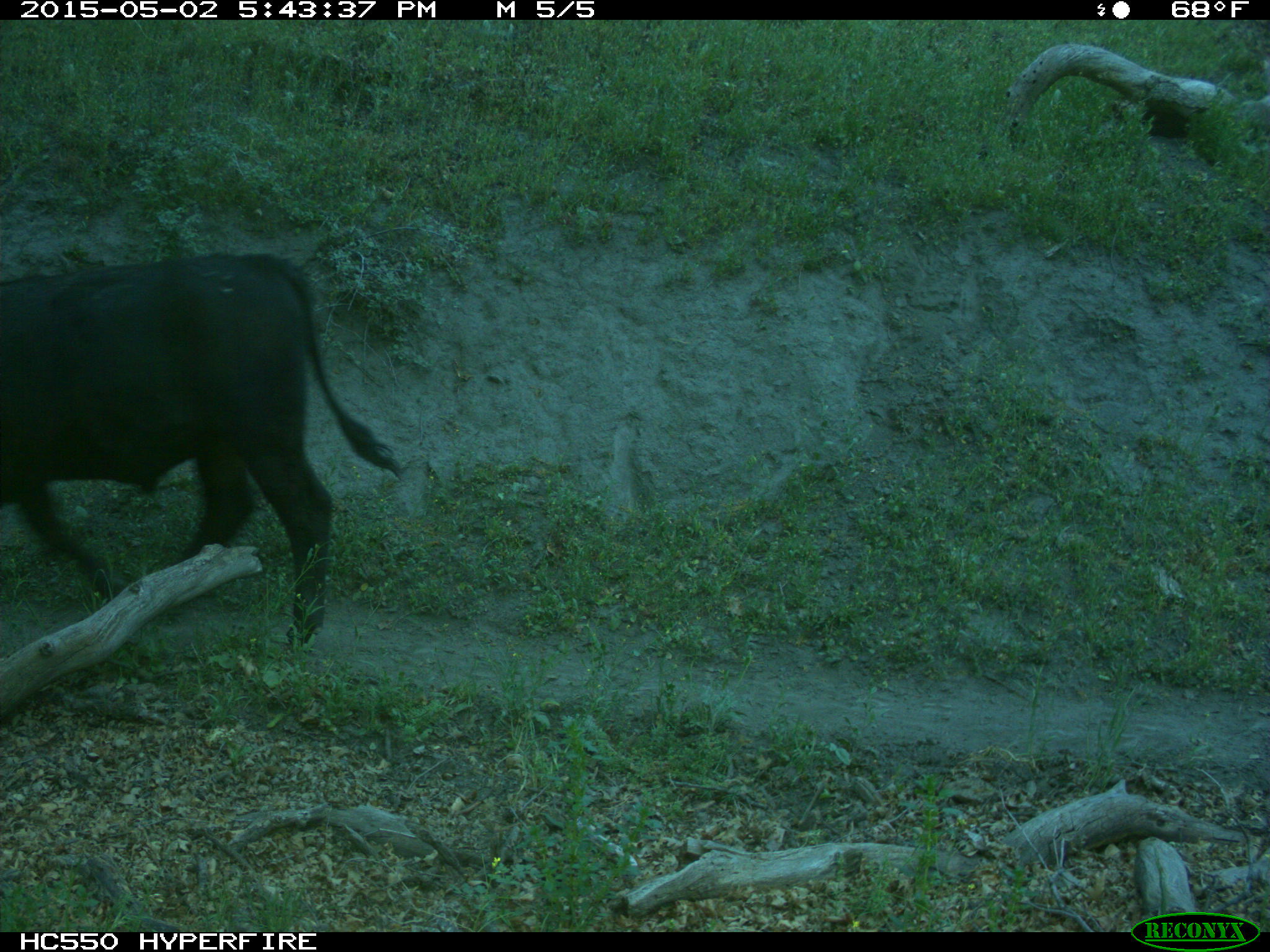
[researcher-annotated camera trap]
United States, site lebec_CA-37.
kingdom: Animalia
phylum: Chordata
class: Mammalia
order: Artiodactyla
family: Bovidae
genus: Bos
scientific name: Bos taurus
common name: domestic cow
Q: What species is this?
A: Bos taurus (domestic cow).